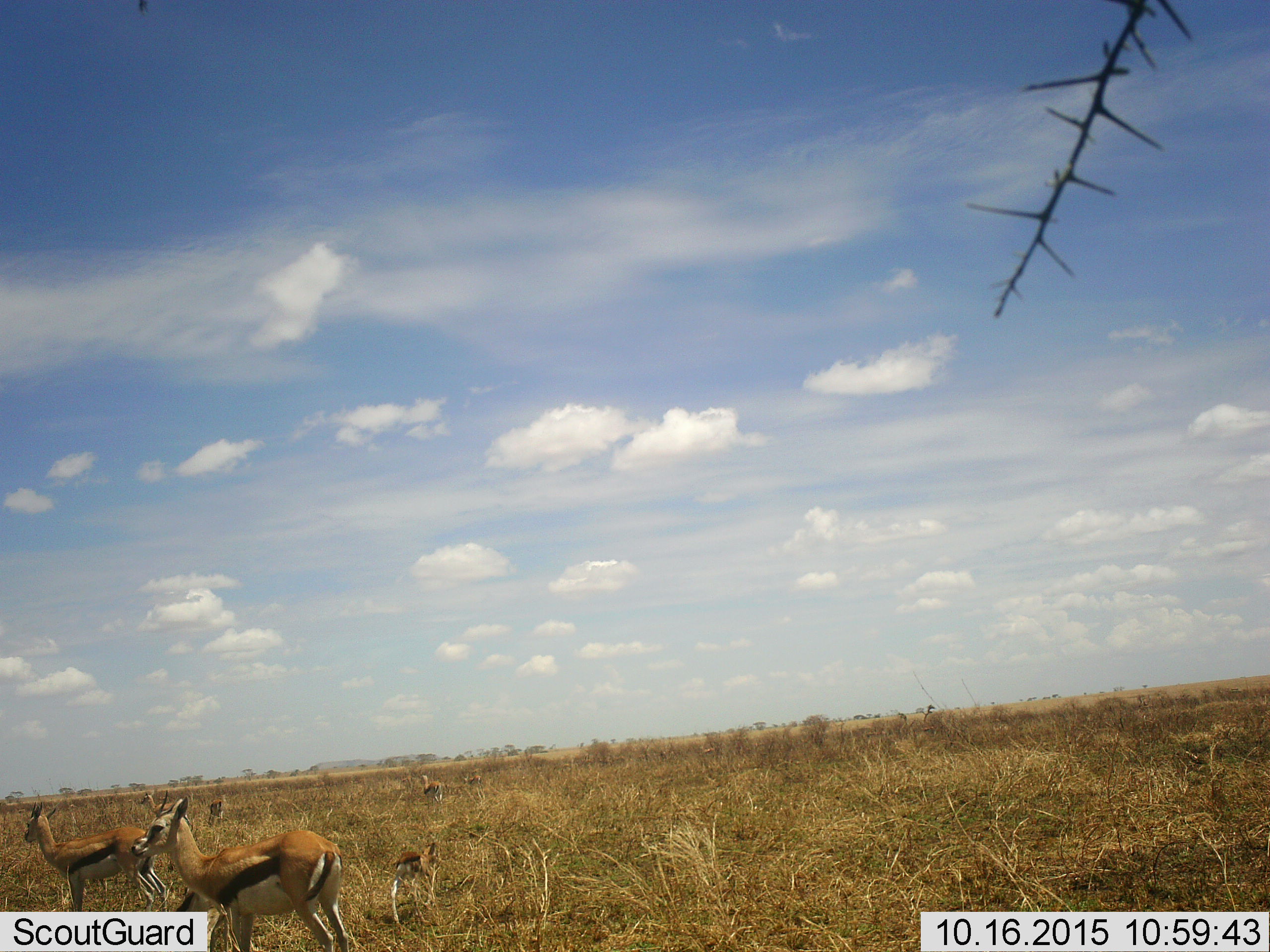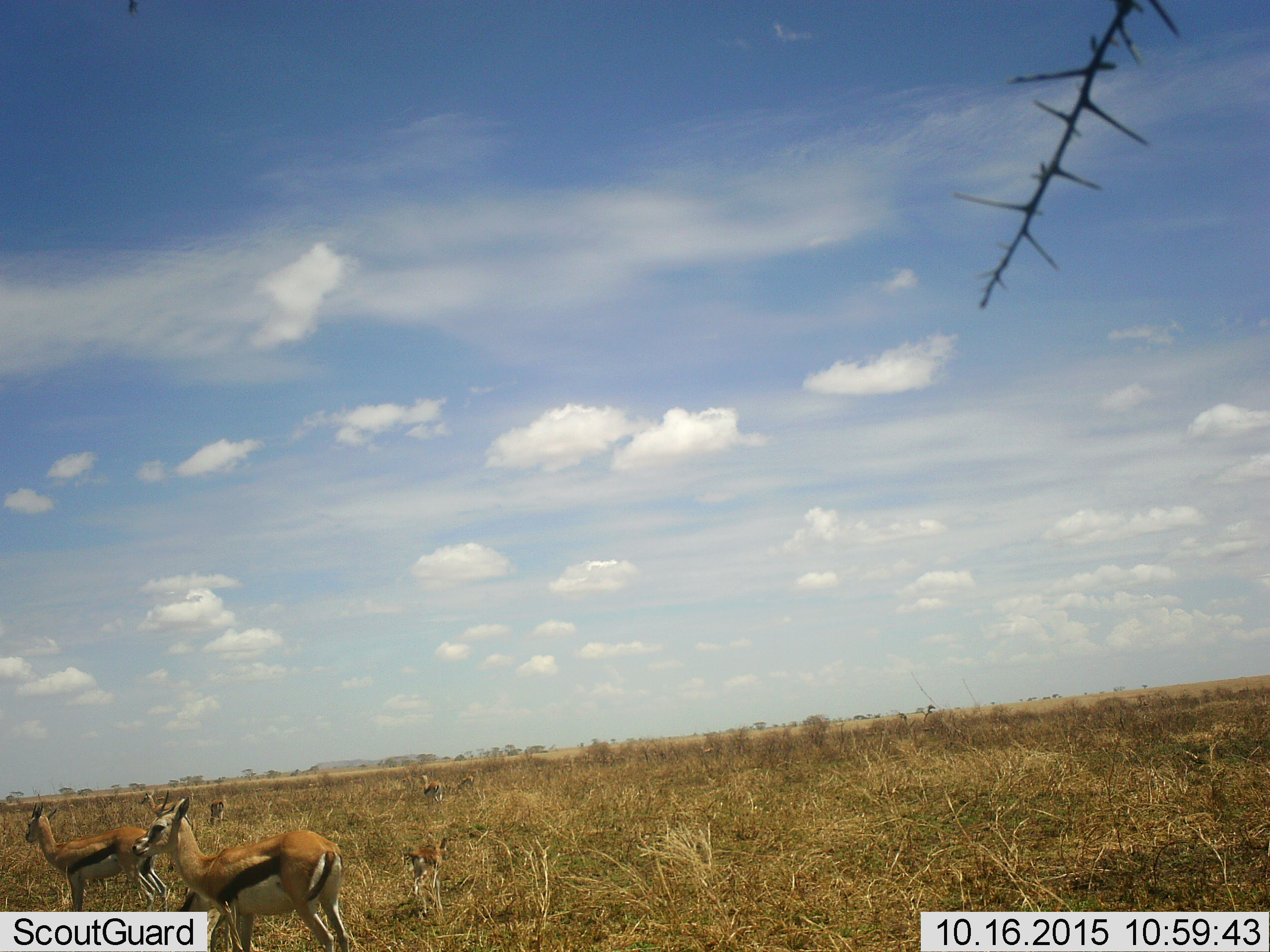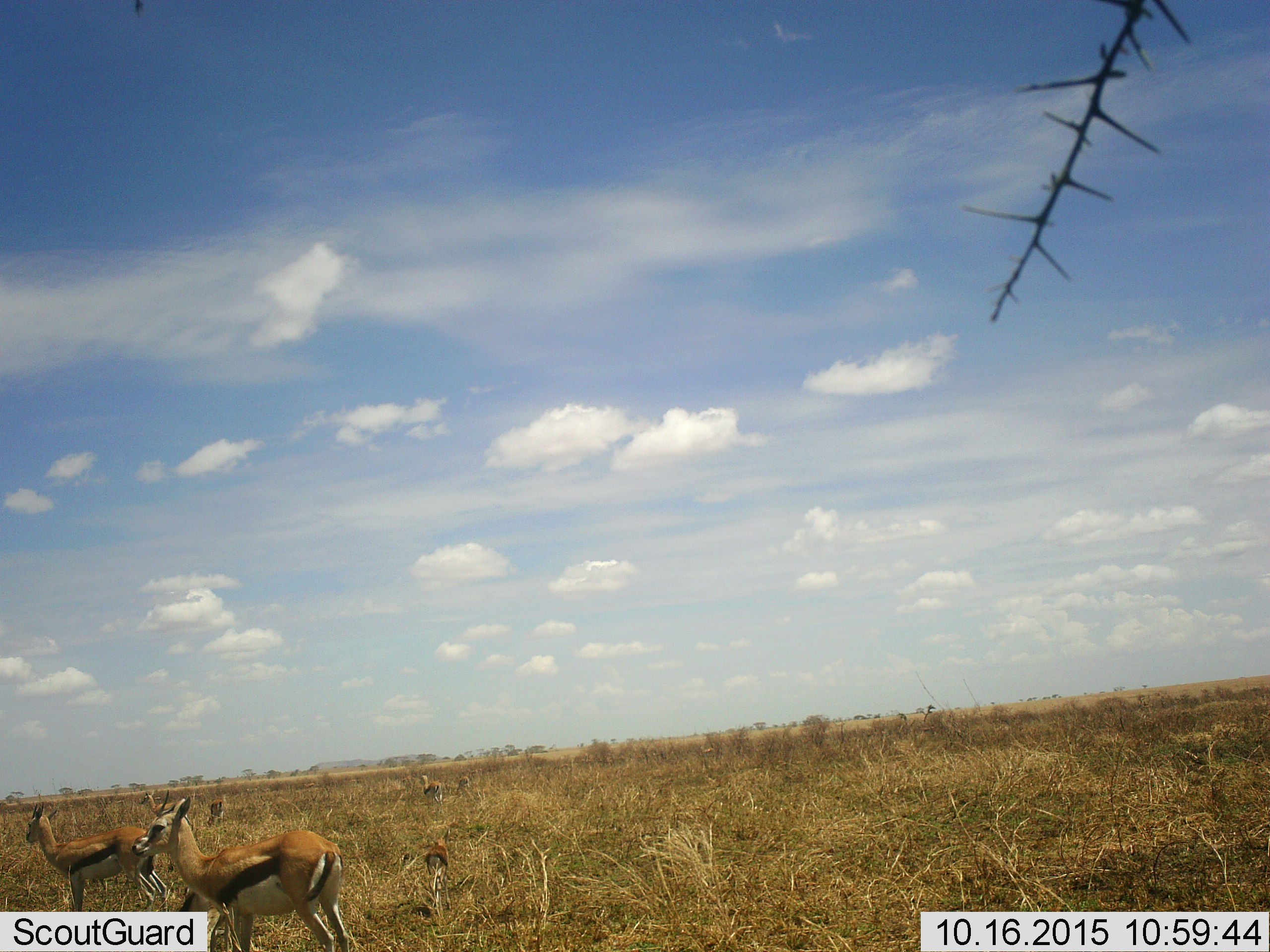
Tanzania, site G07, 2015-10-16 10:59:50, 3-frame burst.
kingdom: Animalia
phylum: Chordata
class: Mammalia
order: Artiodactyla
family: Bovidae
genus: Eudorcas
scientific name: Eudorcas thomsonii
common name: thomson's gazelle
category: gazellethomsons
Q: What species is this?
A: Gazellethomsons (thomson's gazelle) (Eudorcas thomsonii).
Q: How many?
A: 8.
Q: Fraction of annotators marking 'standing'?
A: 100%.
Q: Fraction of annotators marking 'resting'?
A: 25%.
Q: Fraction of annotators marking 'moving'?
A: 50%.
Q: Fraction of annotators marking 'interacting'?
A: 12%.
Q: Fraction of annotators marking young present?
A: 62%.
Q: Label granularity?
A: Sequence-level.